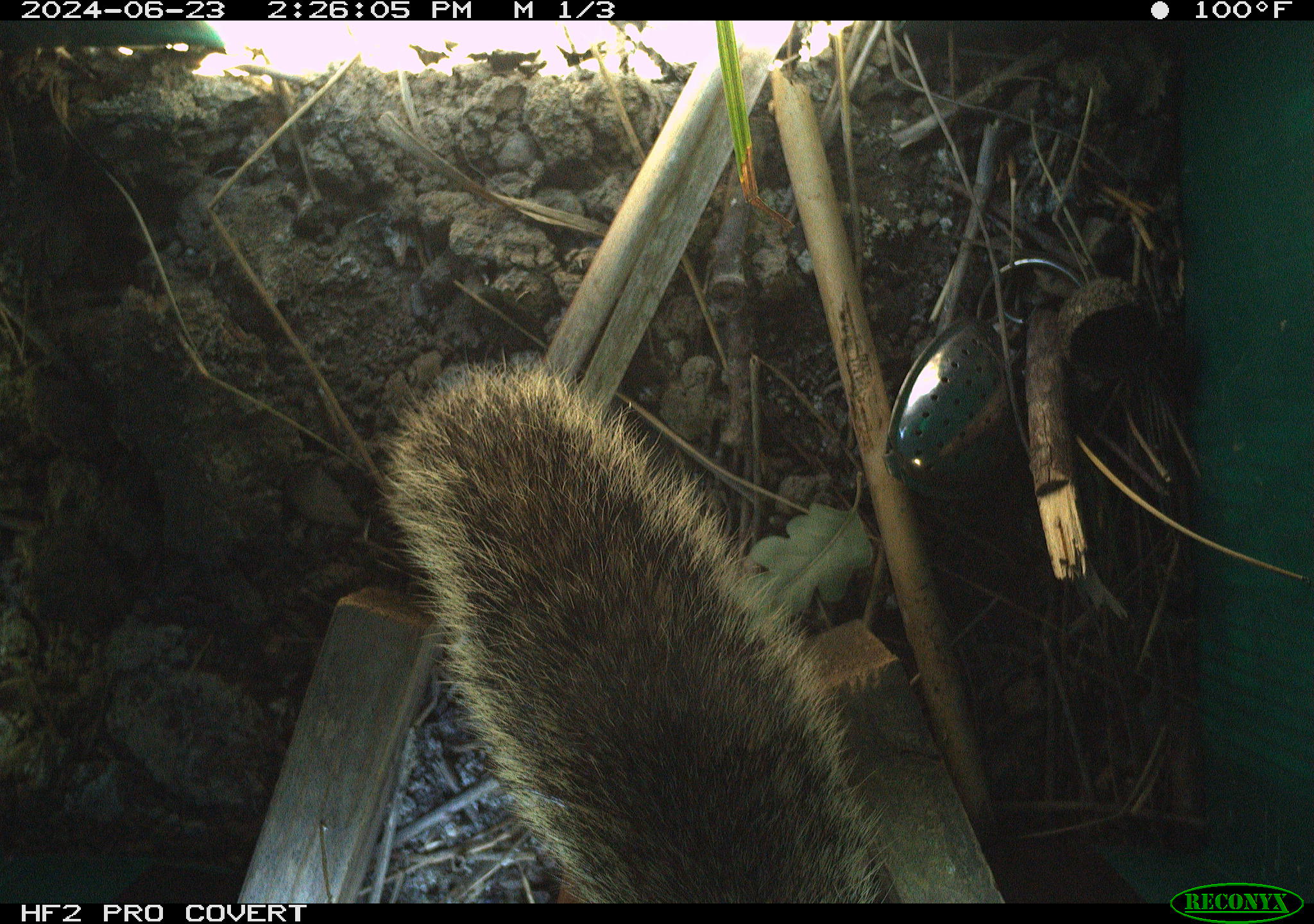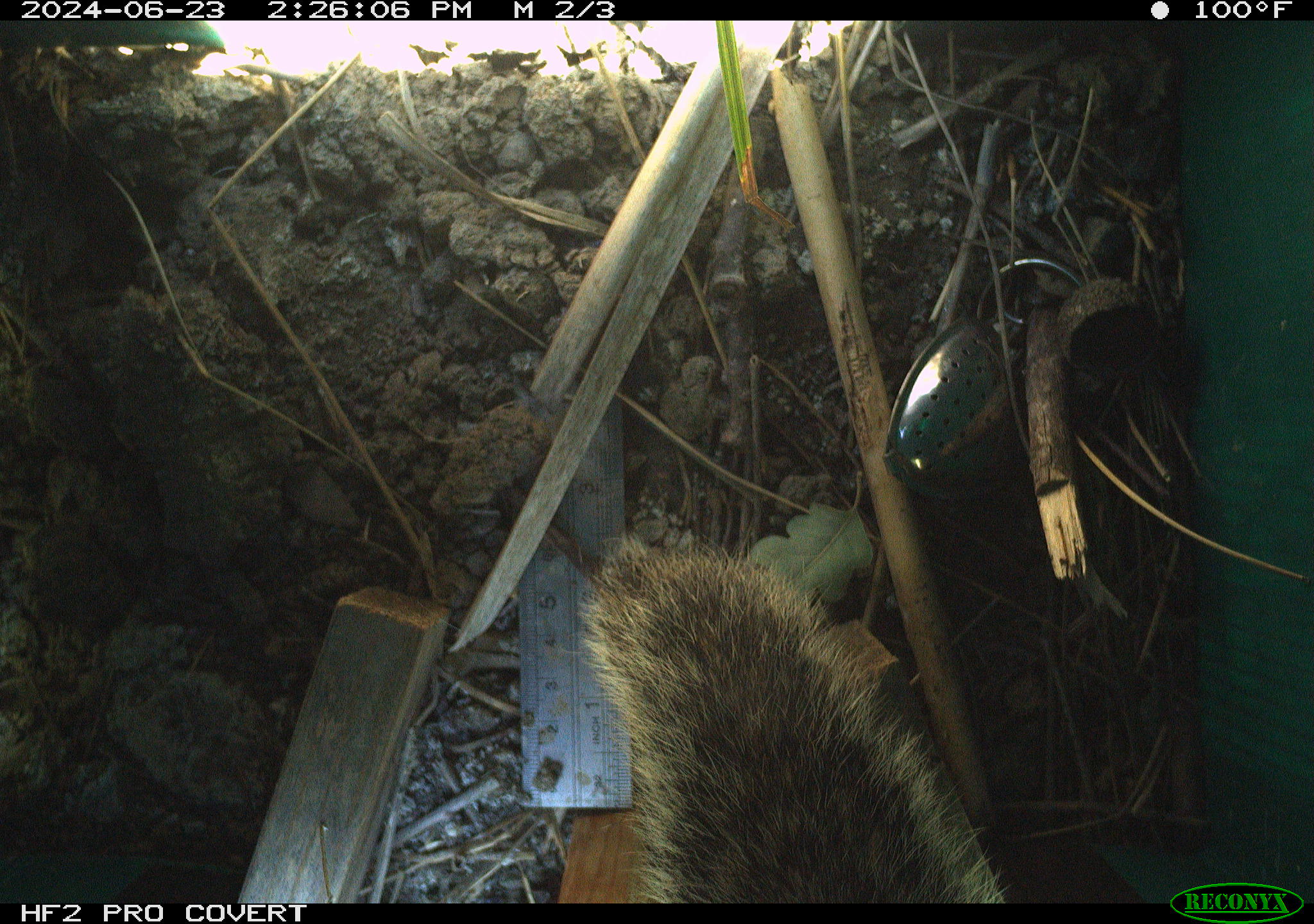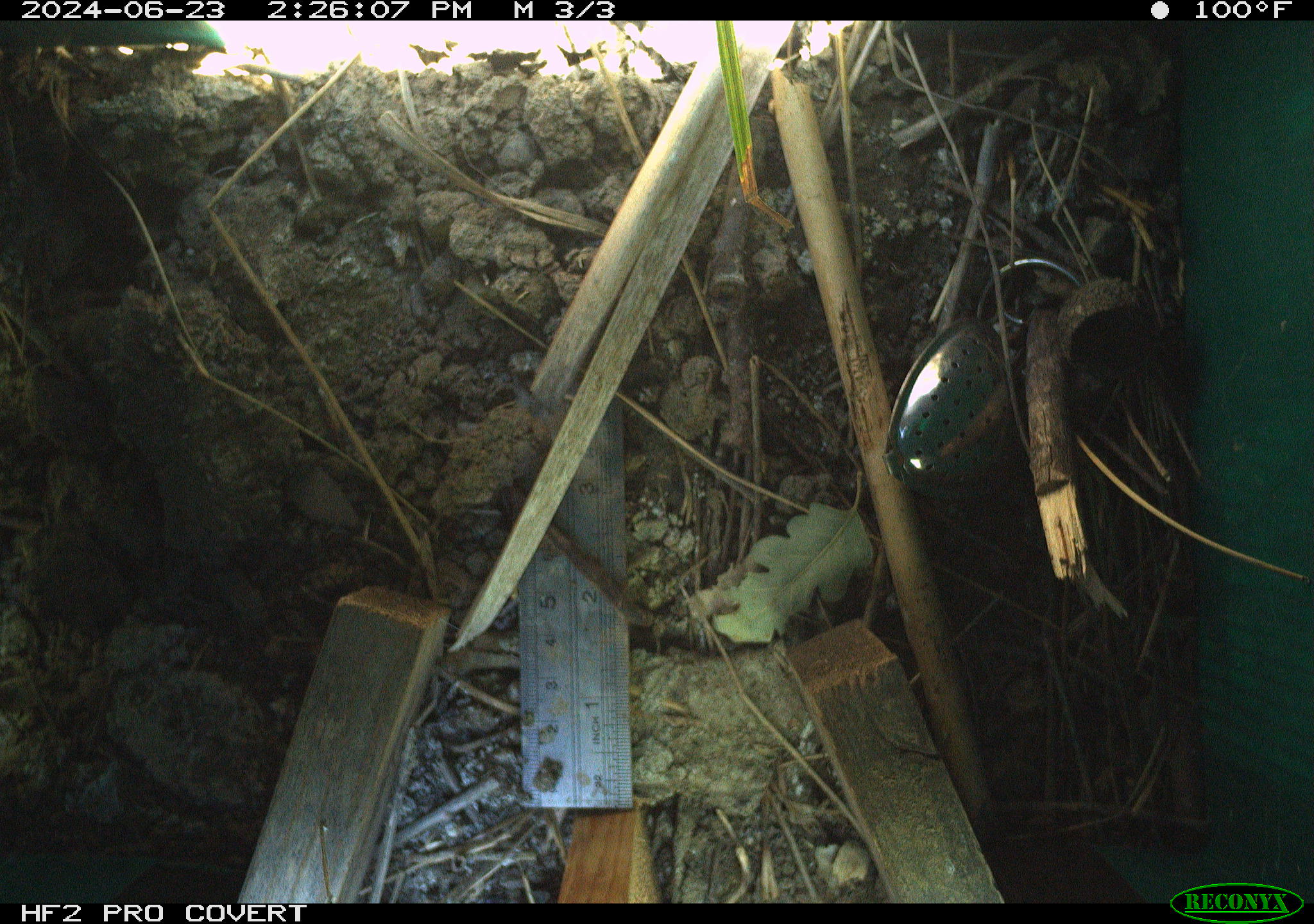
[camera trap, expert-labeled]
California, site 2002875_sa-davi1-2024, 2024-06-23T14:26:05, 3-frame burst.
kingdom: Animalia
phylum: Chordata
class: Mammalia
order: Rodentia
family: Sciuridae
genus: Otospermophilus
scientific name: Otospermophilus beecheyi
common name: california ground squirrel